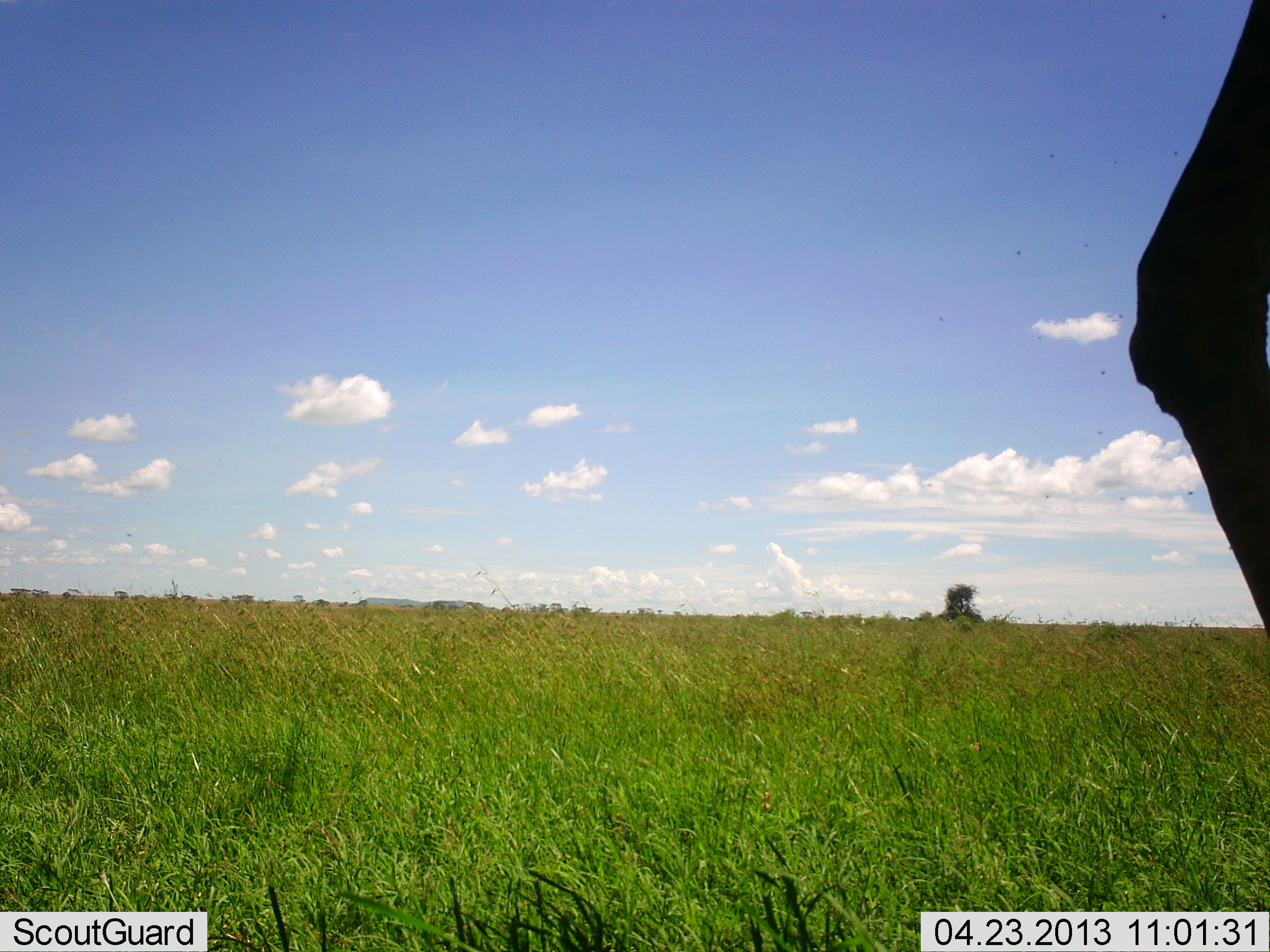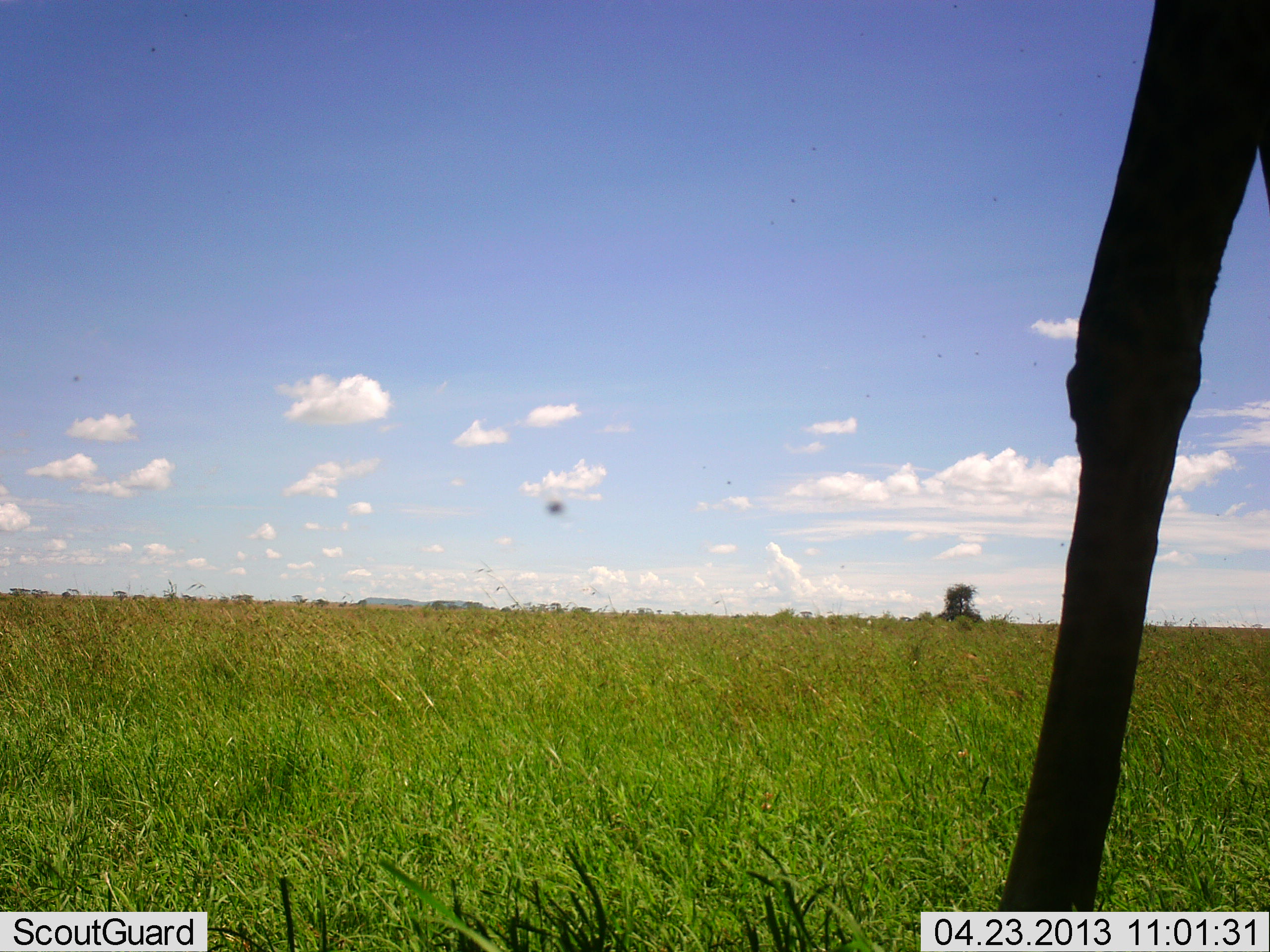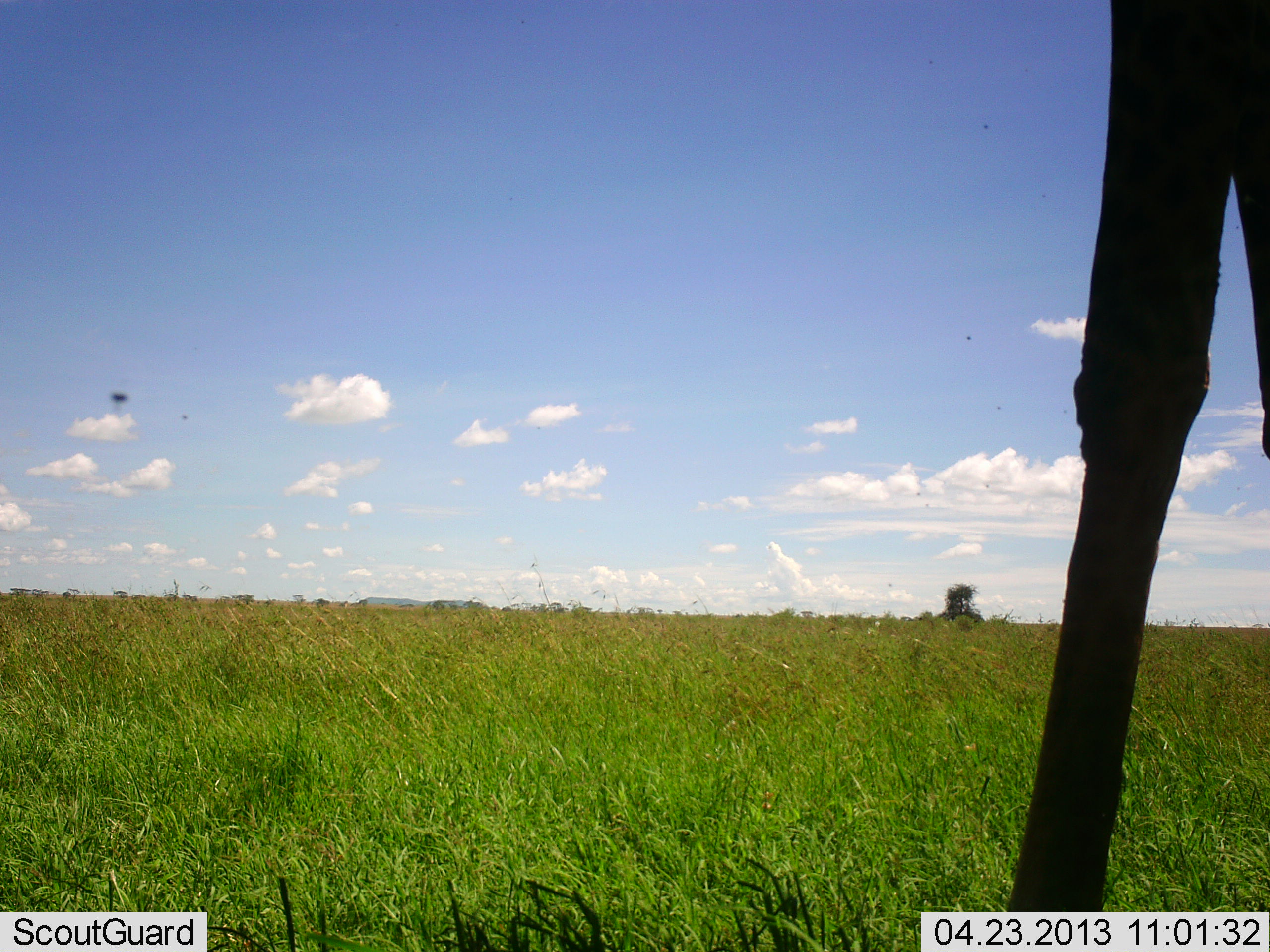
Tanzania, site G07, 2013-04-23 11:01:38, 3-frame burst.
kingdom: Animalia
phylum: Chordata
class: Mammalia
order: Artiodactyla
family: Giraffidae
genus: Giraffa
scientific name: Giraffa camelopardalis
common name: giraffe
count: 1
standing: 38%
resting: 0%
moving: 62%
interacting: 0%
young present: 0%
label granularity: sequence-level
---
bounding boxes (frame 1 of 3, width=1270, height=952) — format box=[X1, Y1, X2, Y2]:
animal: box=[1128, 0, 1270, 639]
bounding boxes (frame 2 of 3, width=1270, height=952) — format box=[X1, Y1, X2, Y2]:
animal: box=[997, 0, 1270, 913]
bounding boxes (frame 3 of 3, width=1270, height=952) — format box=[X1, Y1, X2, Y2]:
animal: box=[1002, 0, 1269, 913]